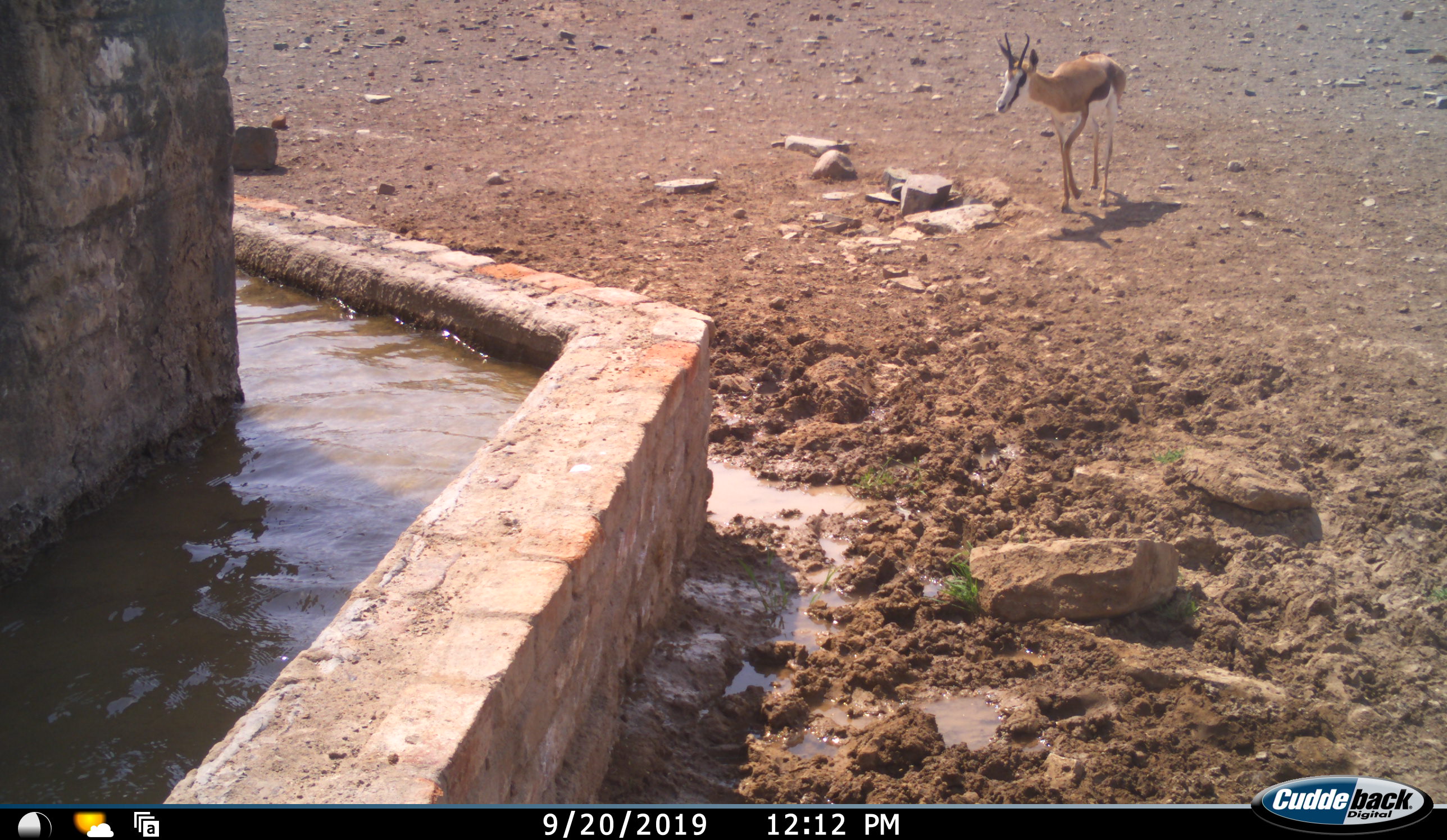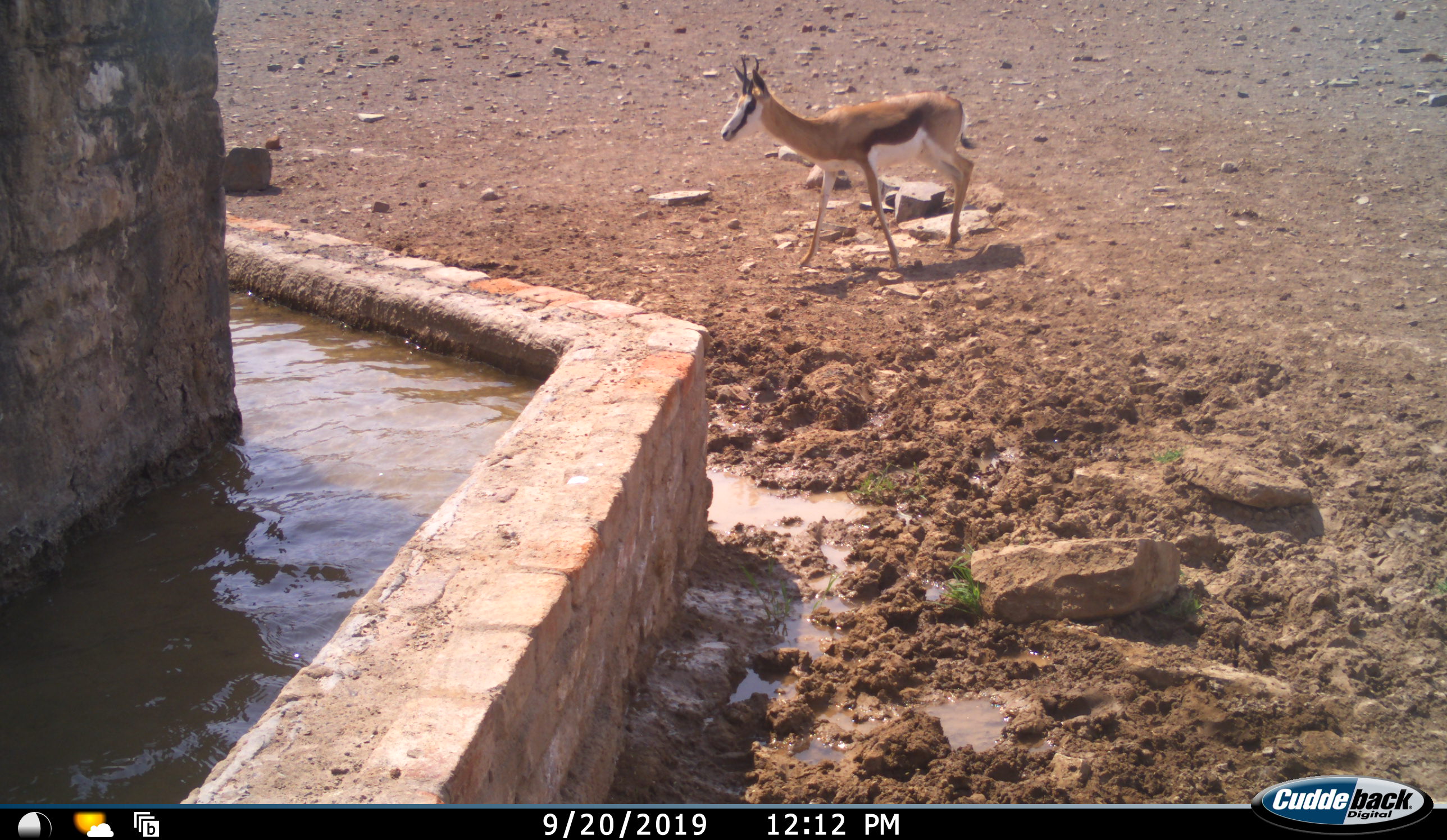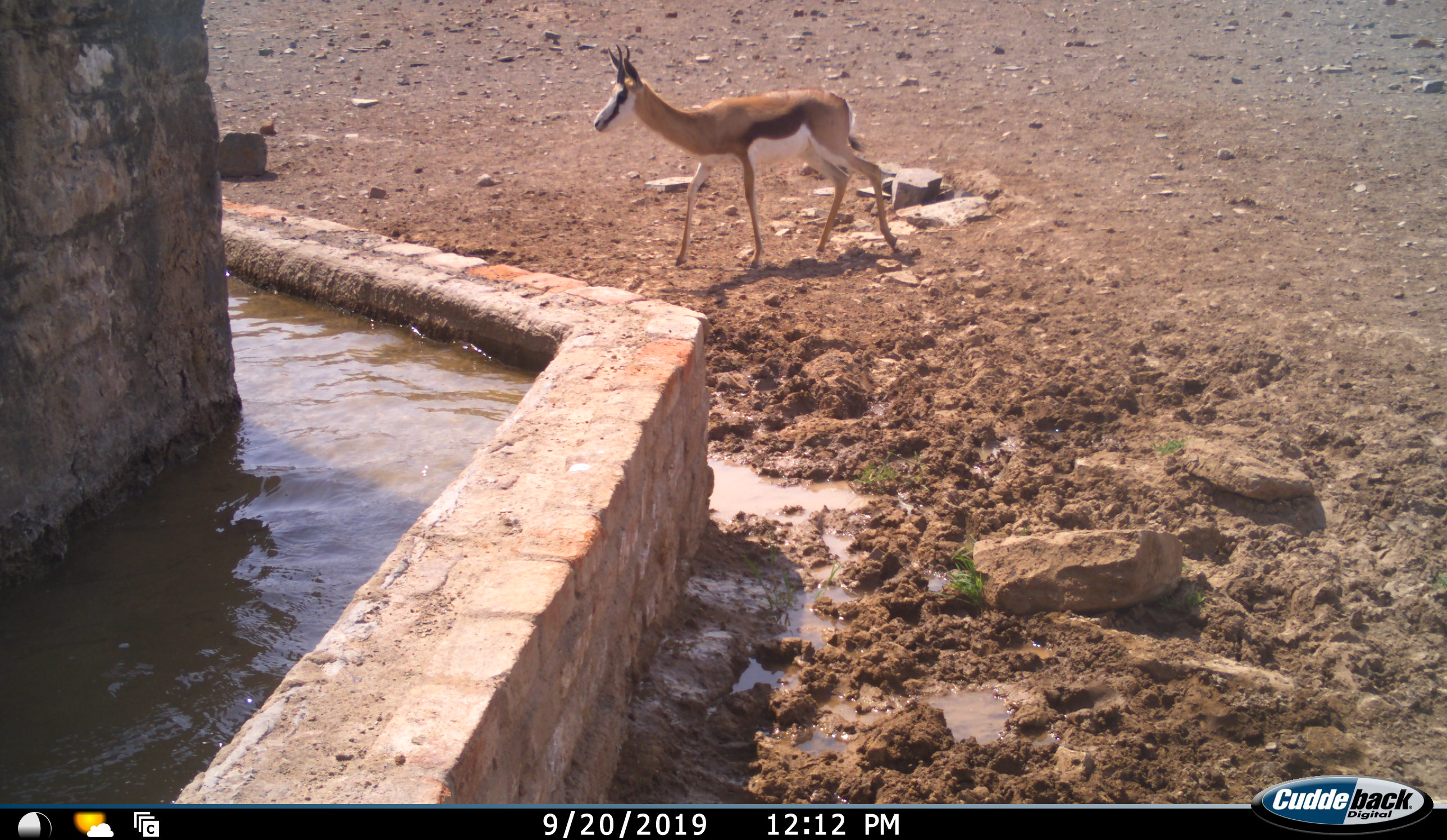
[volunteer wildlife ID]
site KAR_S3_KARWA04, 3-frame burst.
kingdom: Animalia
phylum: Chordata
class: Mammalia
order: Artiodactyla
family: Bovidae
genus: Antidorcas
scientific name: Antidorcas marsupialis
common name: springbok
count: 1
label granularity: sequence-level